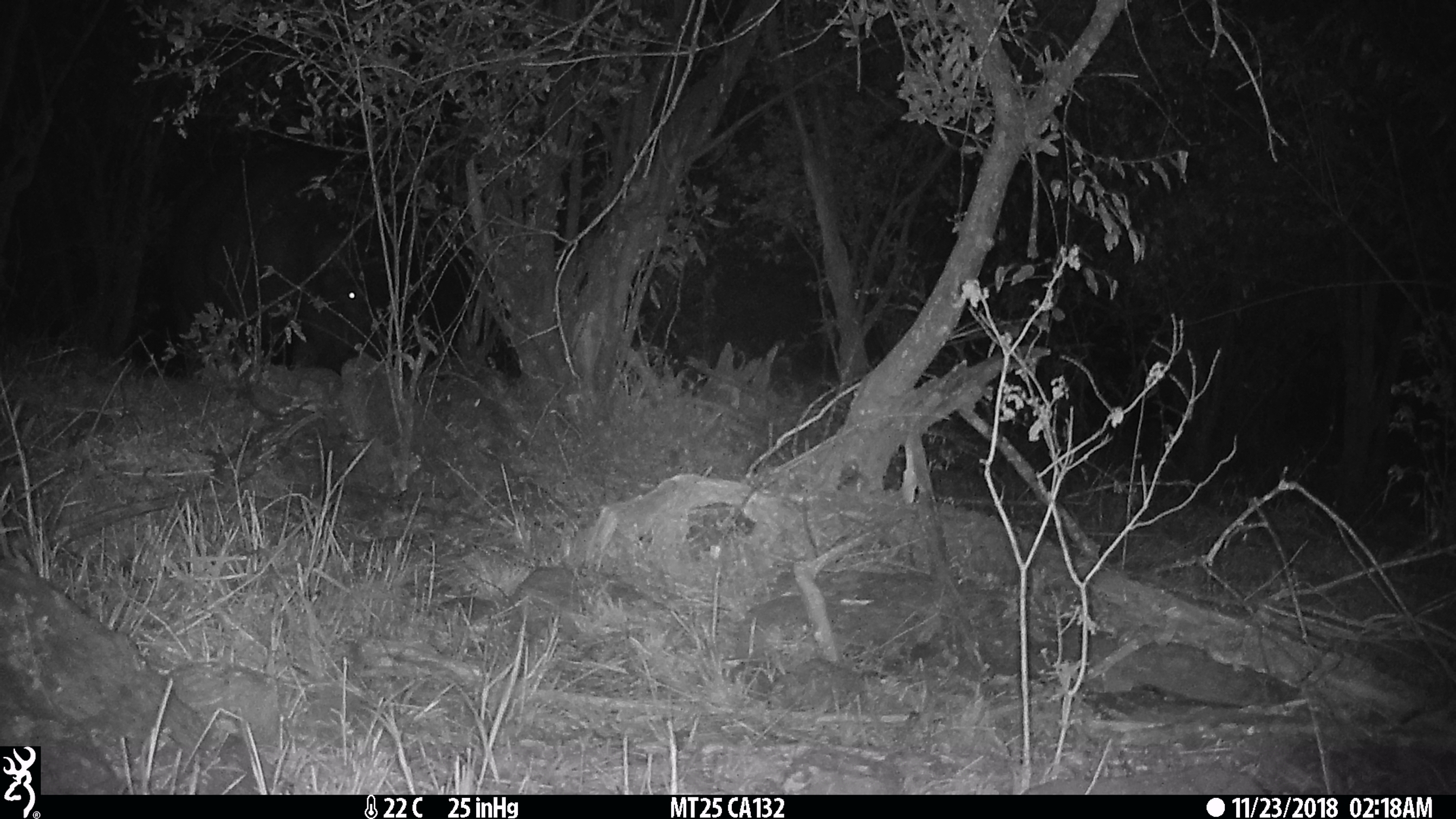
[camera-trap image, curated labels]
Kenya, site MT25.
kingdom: Animalia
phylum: Chordata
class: Mammalia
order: Artiodactyla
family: Hippopotamidae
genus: Hippopotamus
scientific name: Hippopotamus amphibius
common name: hippopotamus